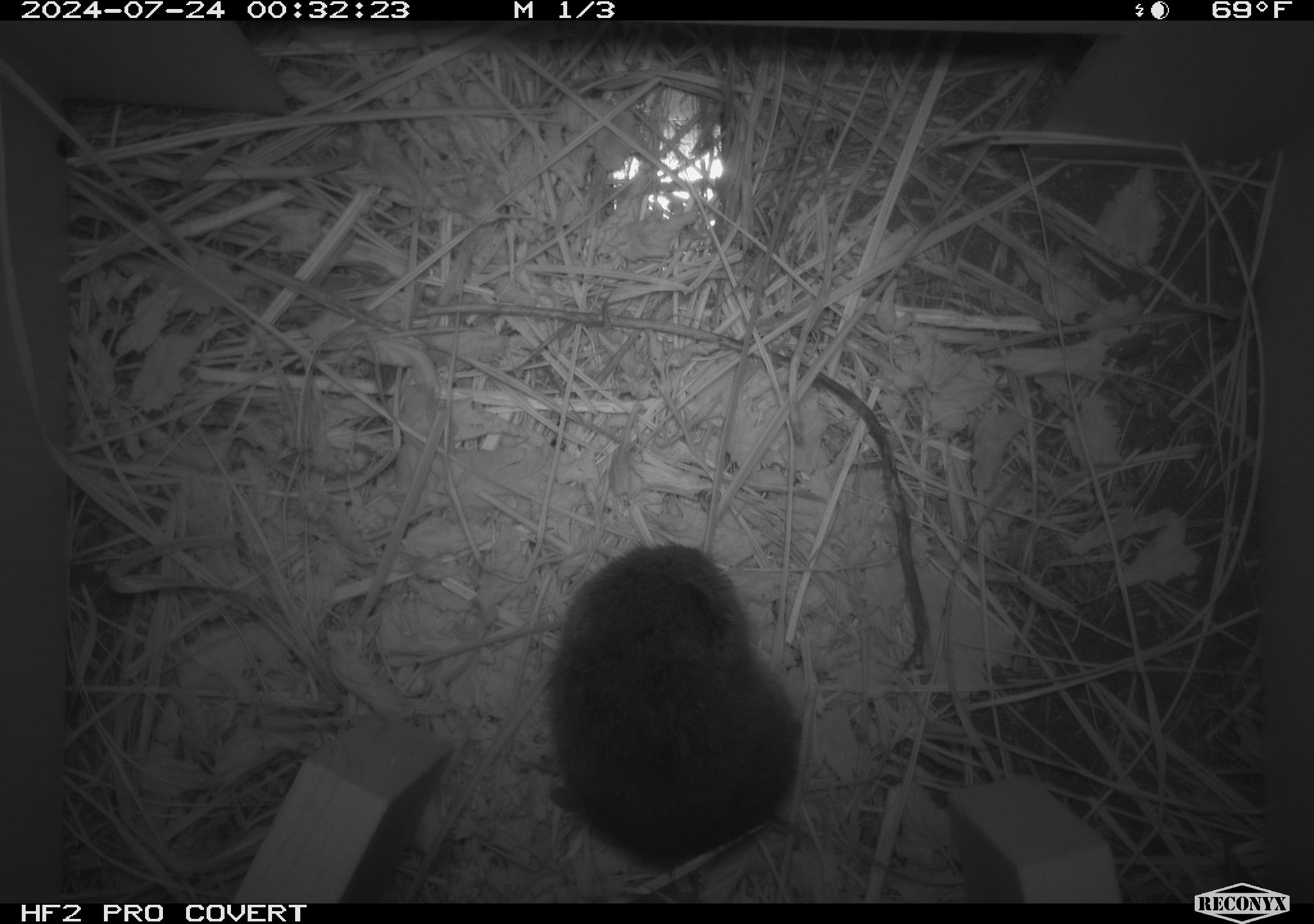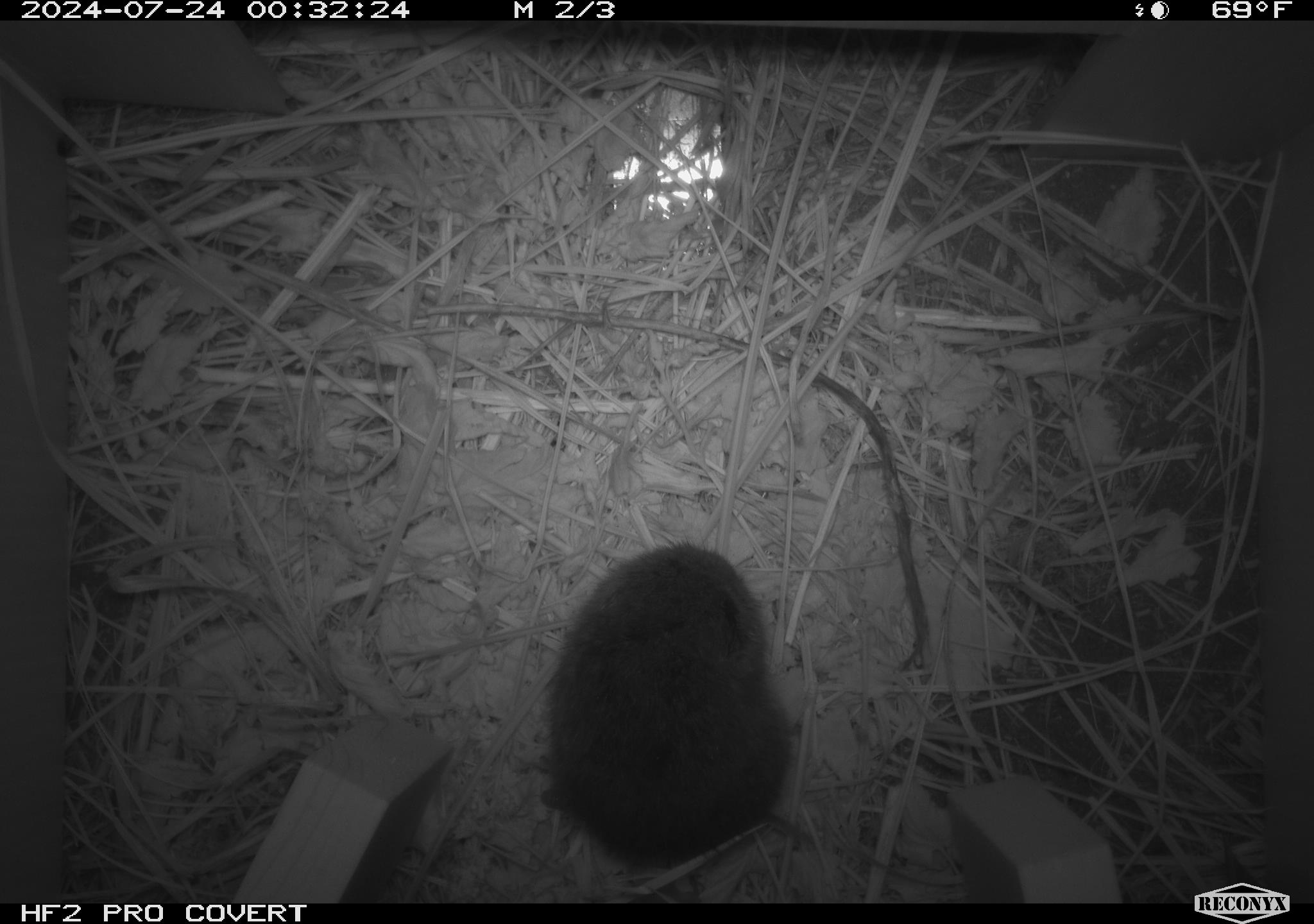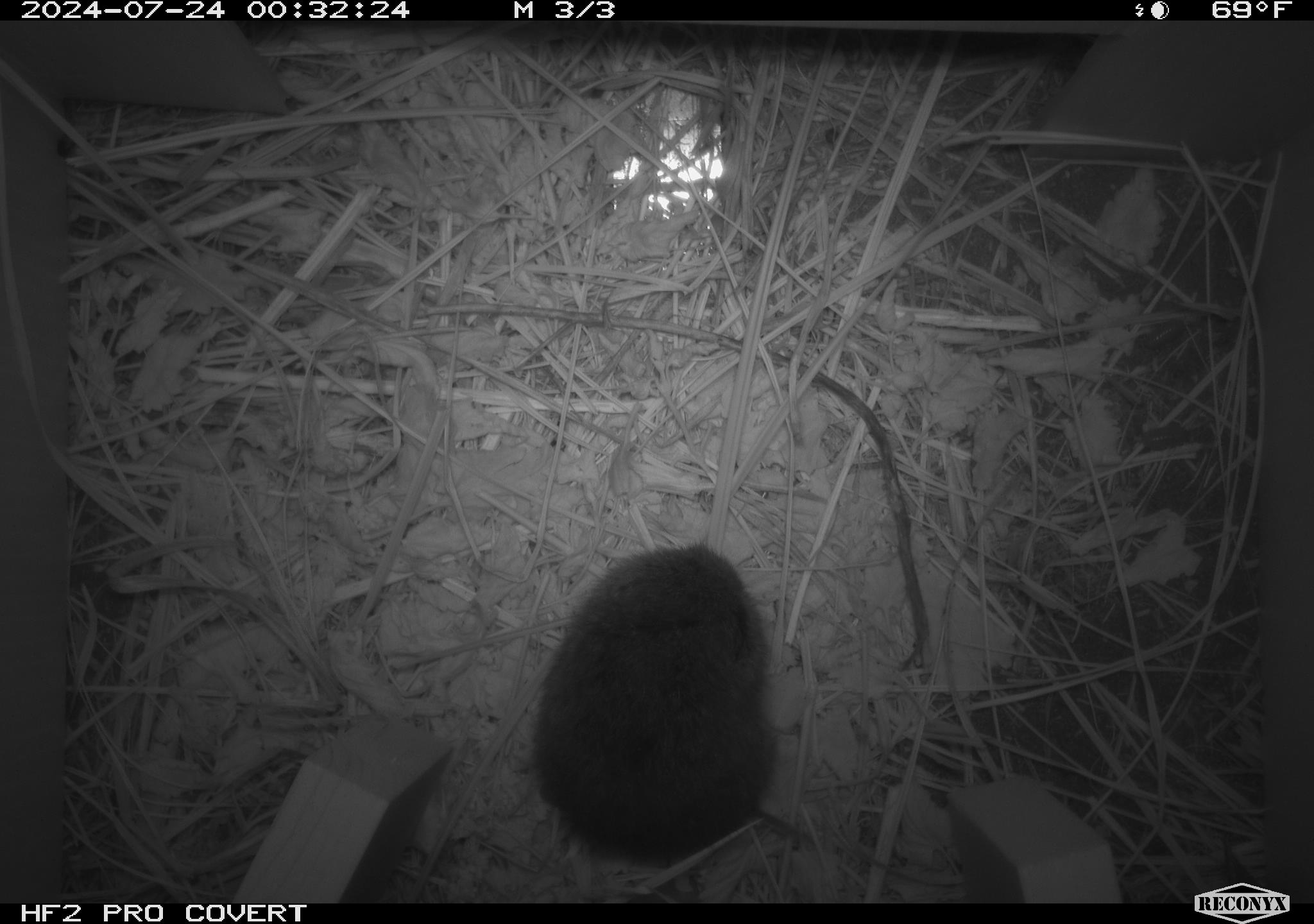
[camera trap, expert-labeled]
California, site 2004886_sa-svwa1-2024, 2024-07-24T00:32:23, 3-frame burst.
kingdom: Animalia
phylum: Chordata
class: Mammalia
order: Rodentia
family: Cricetidae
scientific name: Arvicolinae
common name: voles, lemmings, and muskrats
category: arvicolinae subfamily